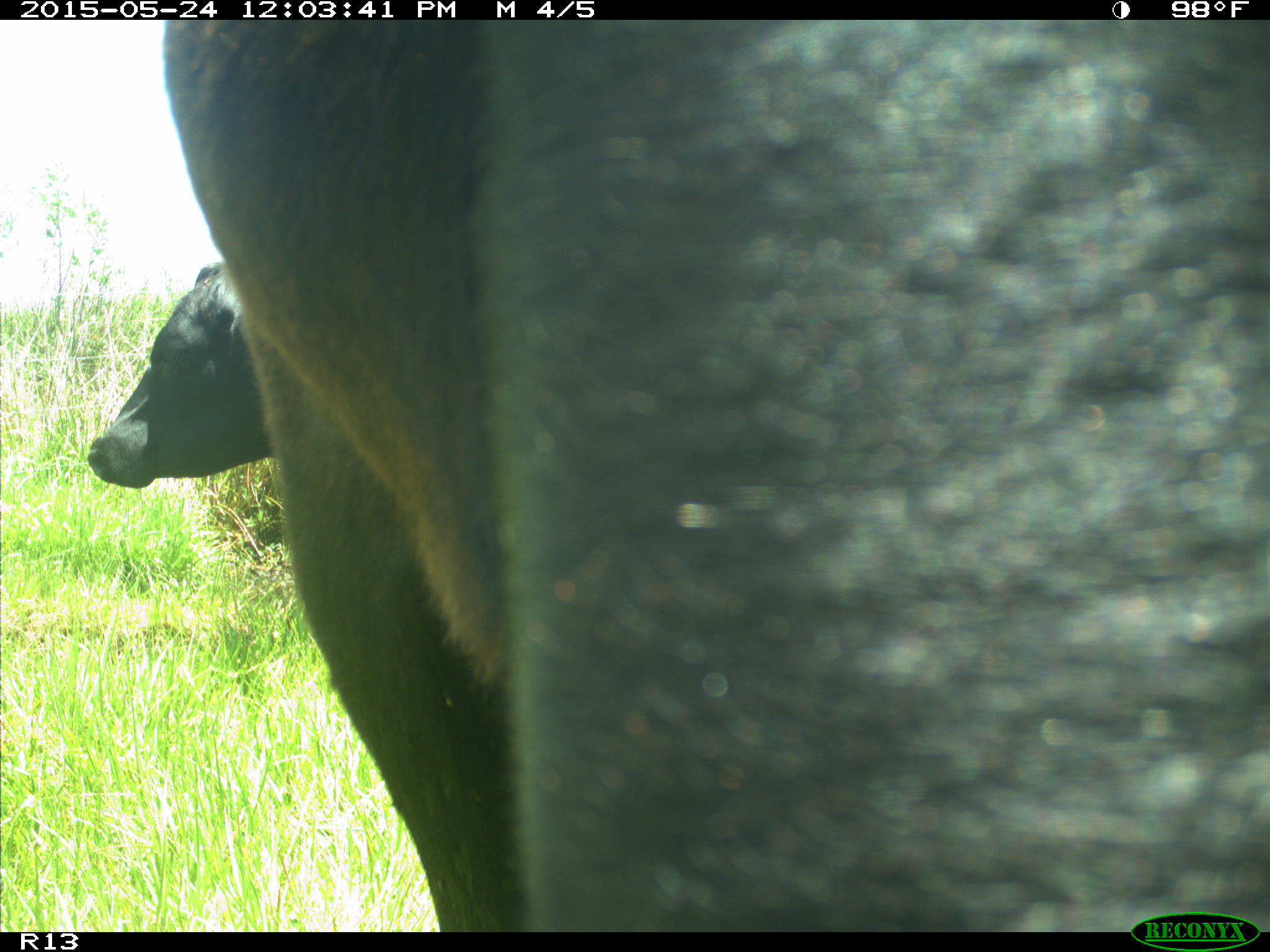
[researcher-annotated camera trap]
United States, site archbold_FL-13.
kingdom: Animalia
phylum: Chordata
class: Mammalia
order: Artiodactyla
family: Bovidae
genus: Bos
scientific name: Bos taurus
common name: domestic cow